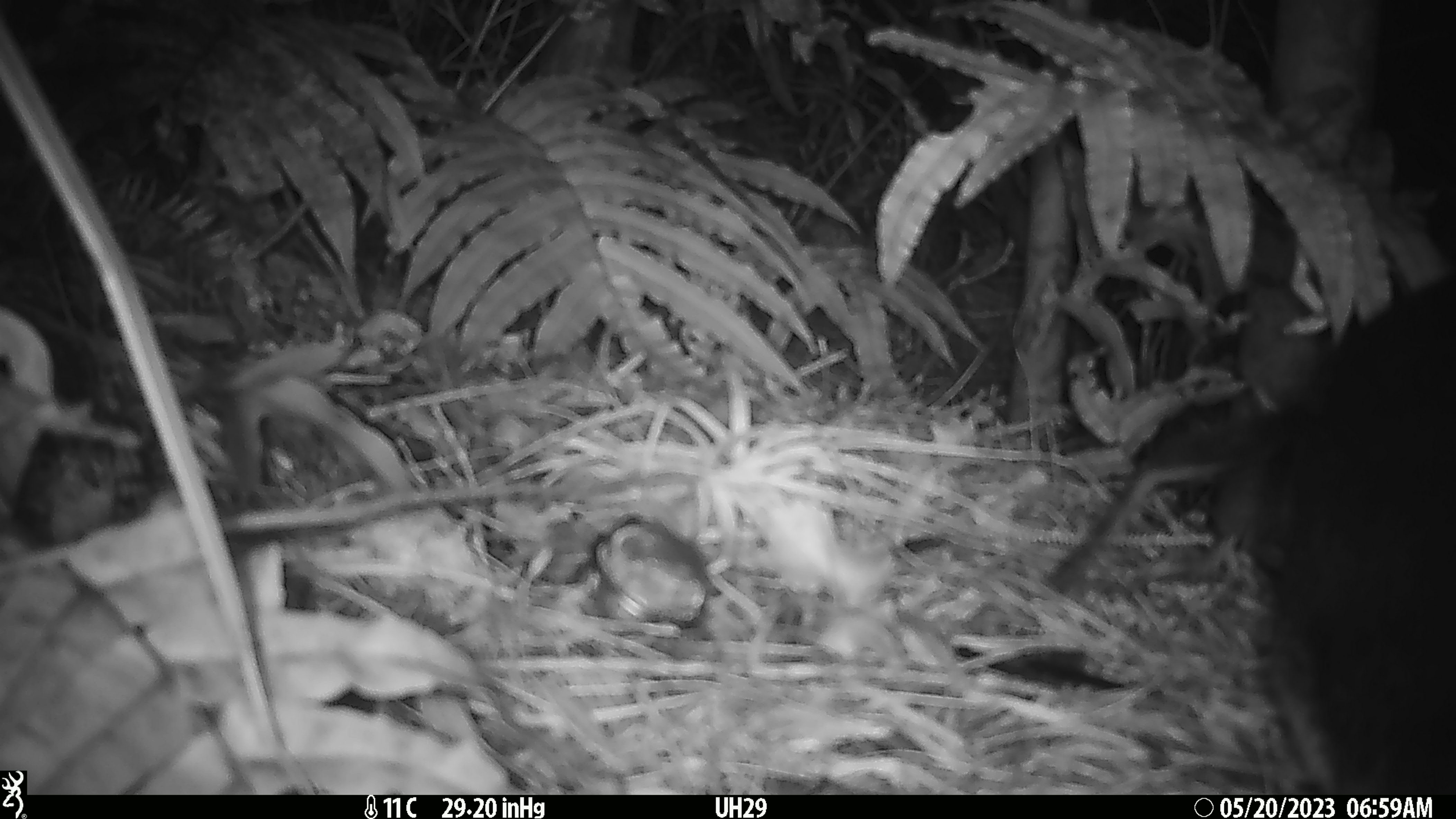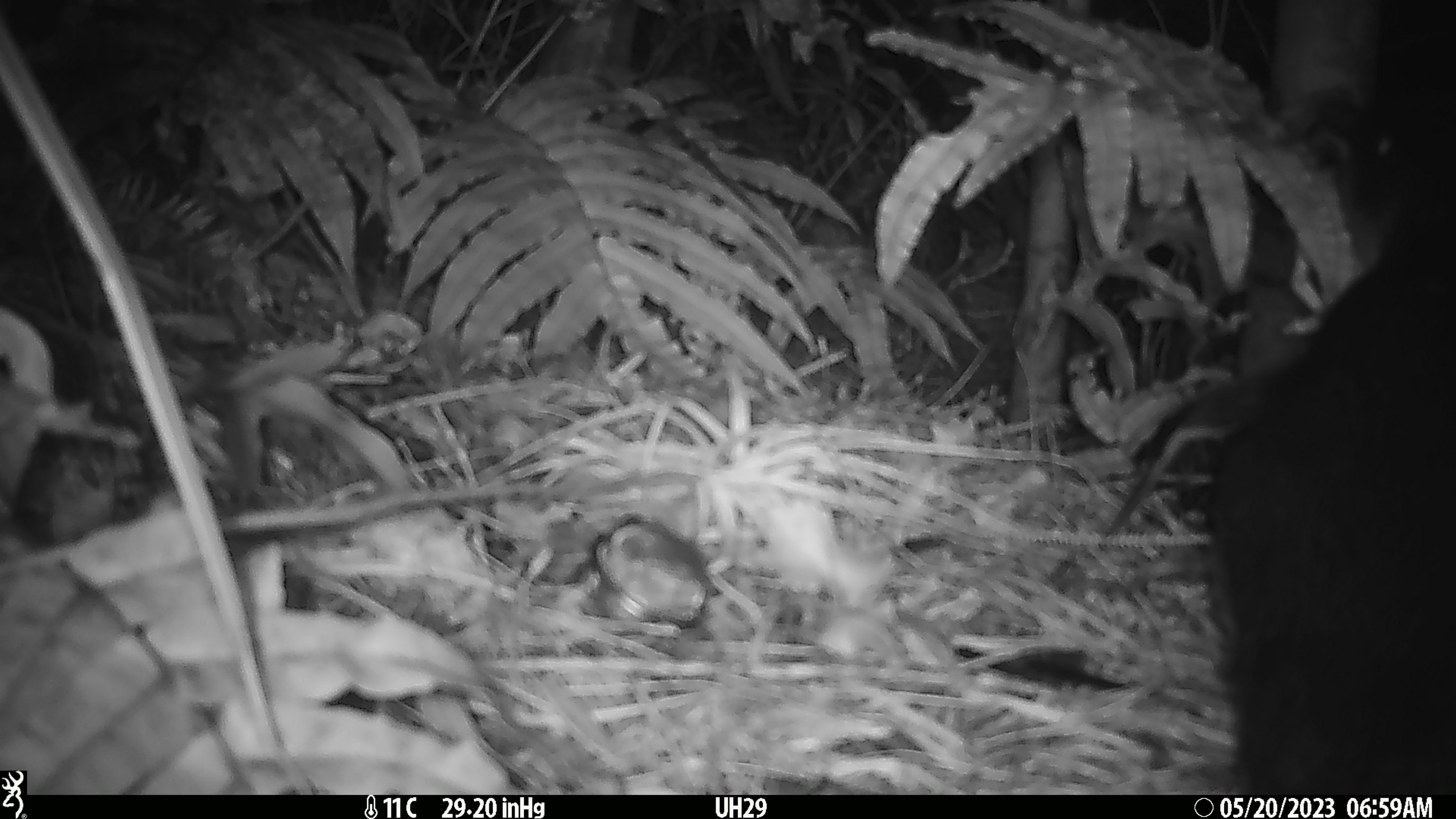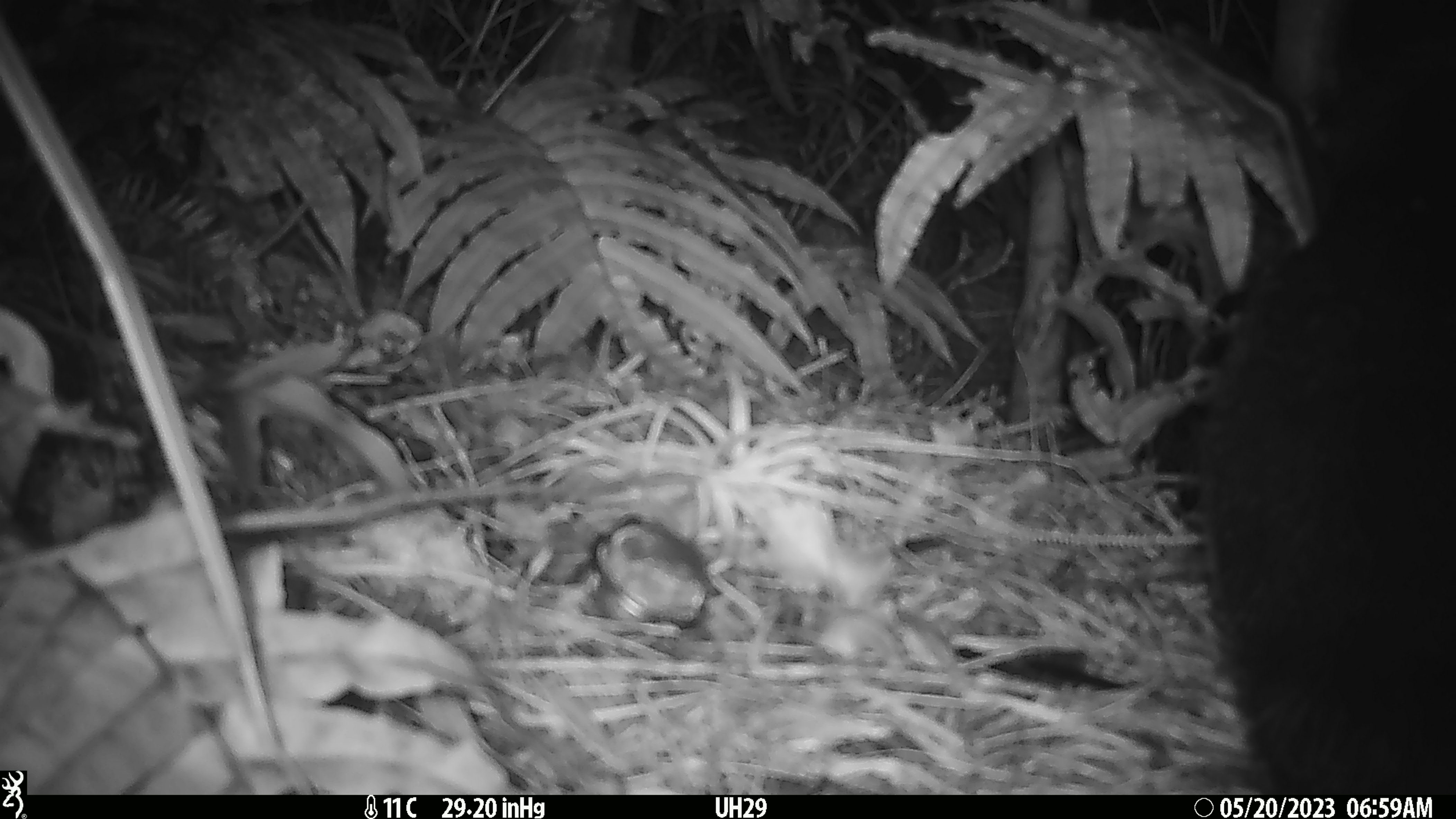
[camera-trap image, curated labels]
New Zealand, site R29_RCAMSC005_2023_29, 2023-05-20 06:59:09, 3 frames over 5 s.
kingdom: Animalia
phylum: Chordata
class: Aves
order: Sphenisciformes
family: Spheniscidae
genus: Eudyptula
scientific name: Eudyptula minor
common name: little blue penguin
Little blue penguin (Eudyptula minor).